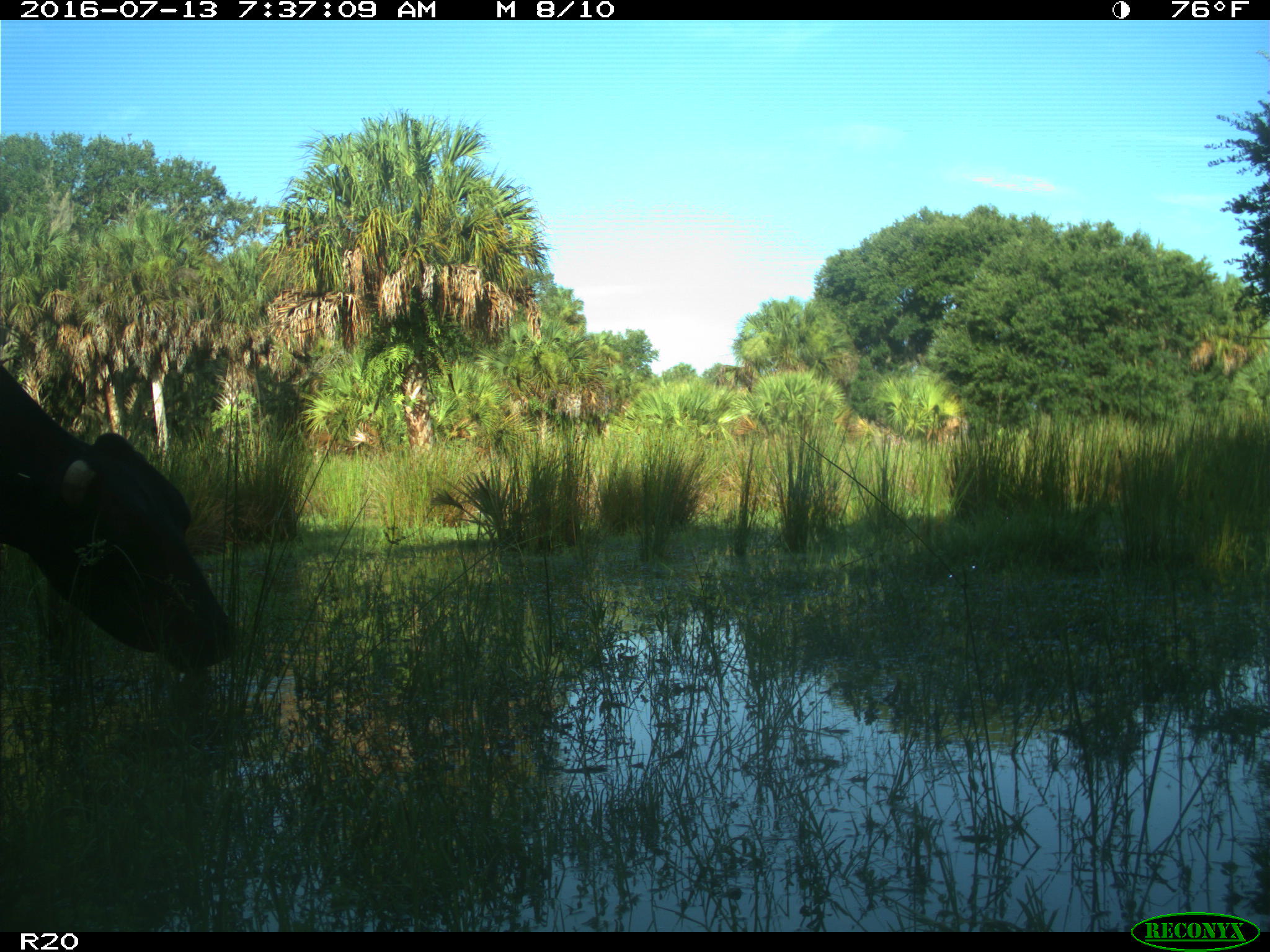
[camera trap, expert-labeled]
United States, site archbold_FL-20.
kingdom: Animalia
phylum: Chordata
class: Mammalia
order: Artiodactyla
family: Bovidae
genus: Bos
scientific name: Bos taurus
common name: domestic cow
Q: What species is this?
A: Bos taurus (domestic cow).